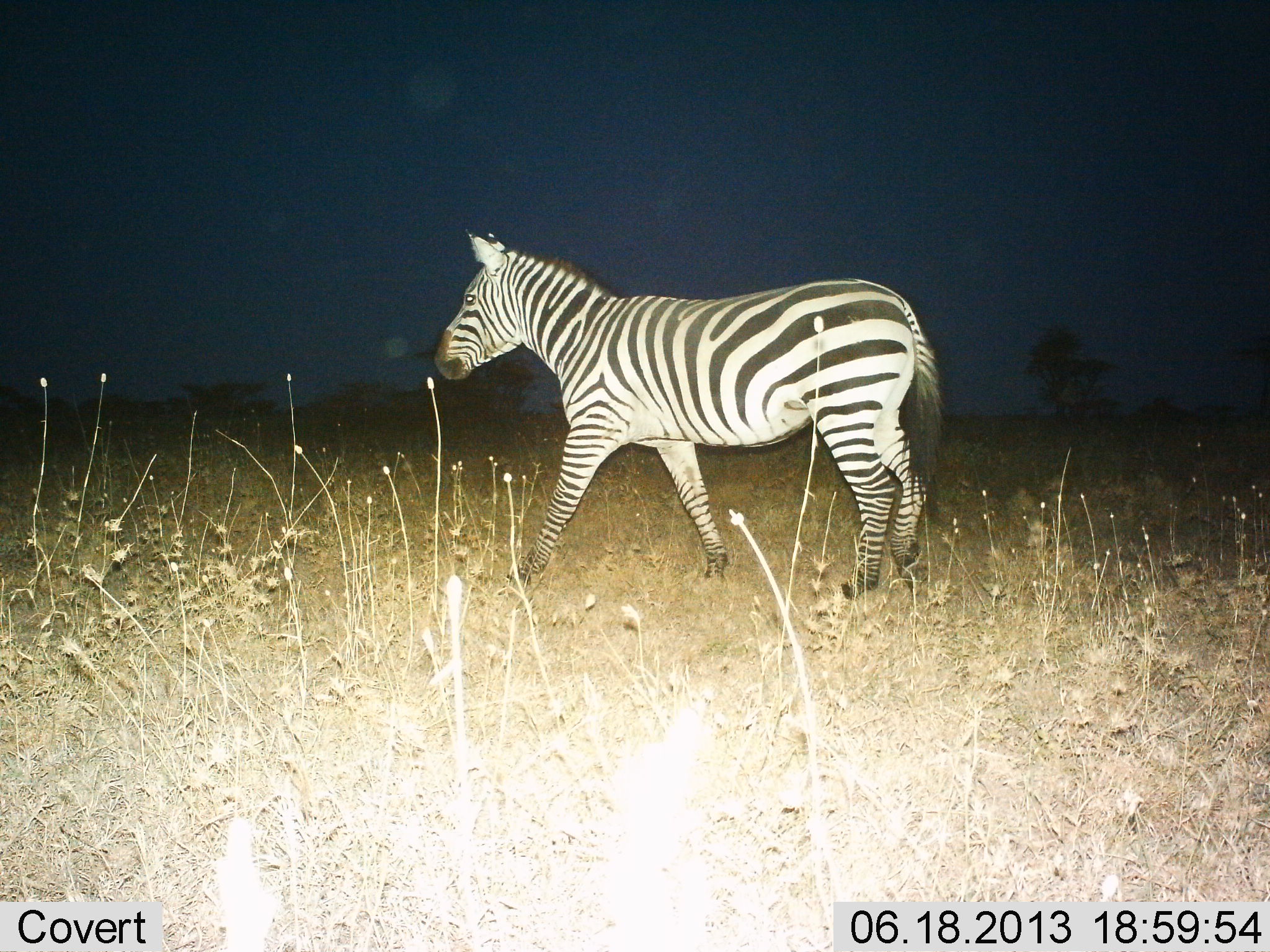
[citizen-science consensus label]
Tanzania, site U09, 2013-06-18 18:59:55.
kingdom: Animalia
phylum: Chordata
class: Mammalia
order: Perissodactyla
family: Equidae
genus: Equus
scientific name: Equus quagga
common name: plains zebra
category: zebra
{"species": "zebra (plains zebra) (Equus quagga)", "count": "1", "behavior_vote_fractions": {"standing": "40%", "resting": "0%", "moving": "70%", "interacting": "0%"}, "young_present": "0%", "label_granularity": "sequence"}